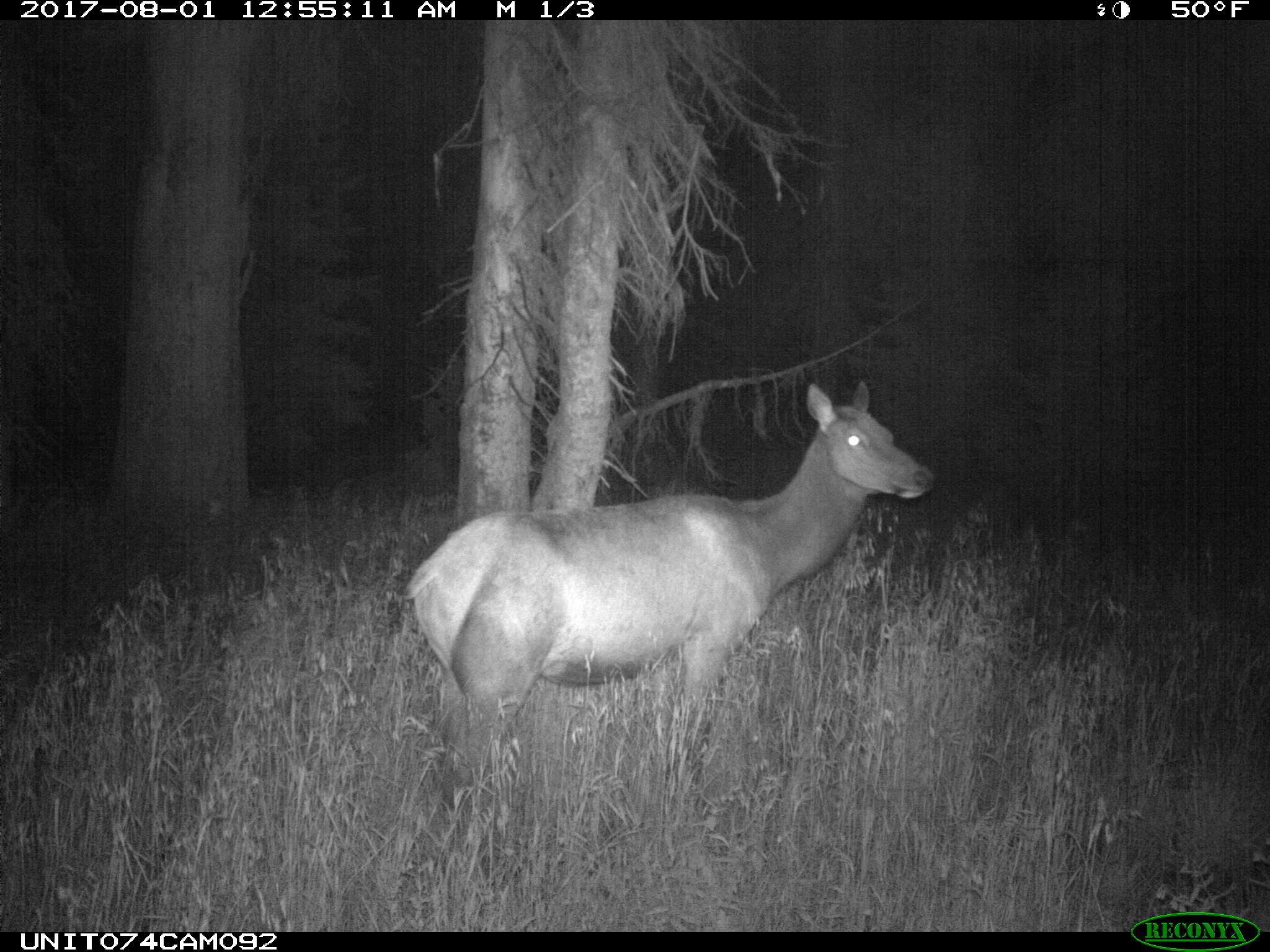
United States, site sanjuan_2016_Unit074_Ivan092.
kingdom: Animalia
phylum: Chordata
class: Mammalia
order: Artiodactyla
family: Cervidae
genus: Cervus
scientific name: Cervus elaphus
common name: red deer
Cervus elaphus (red deer).